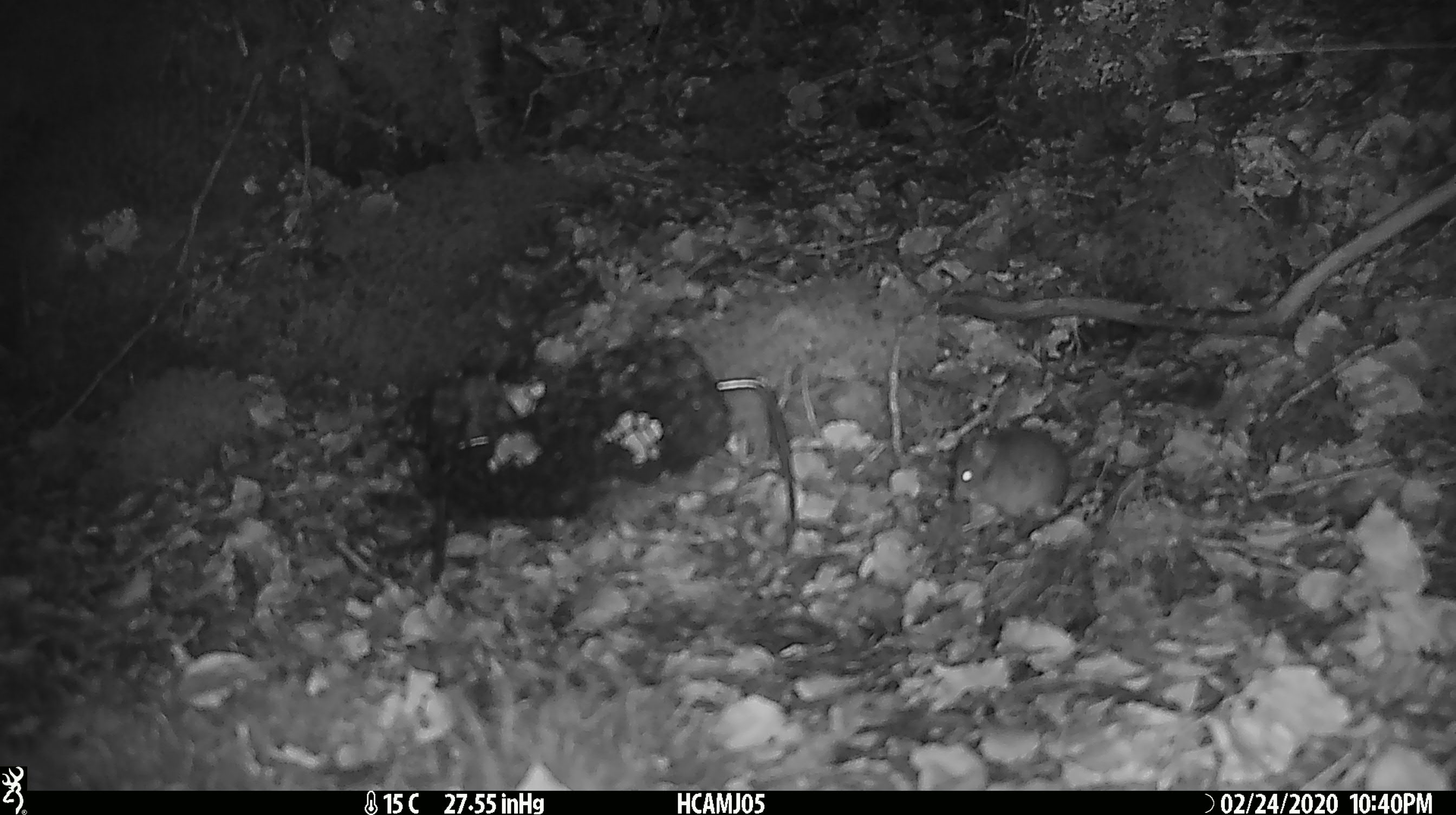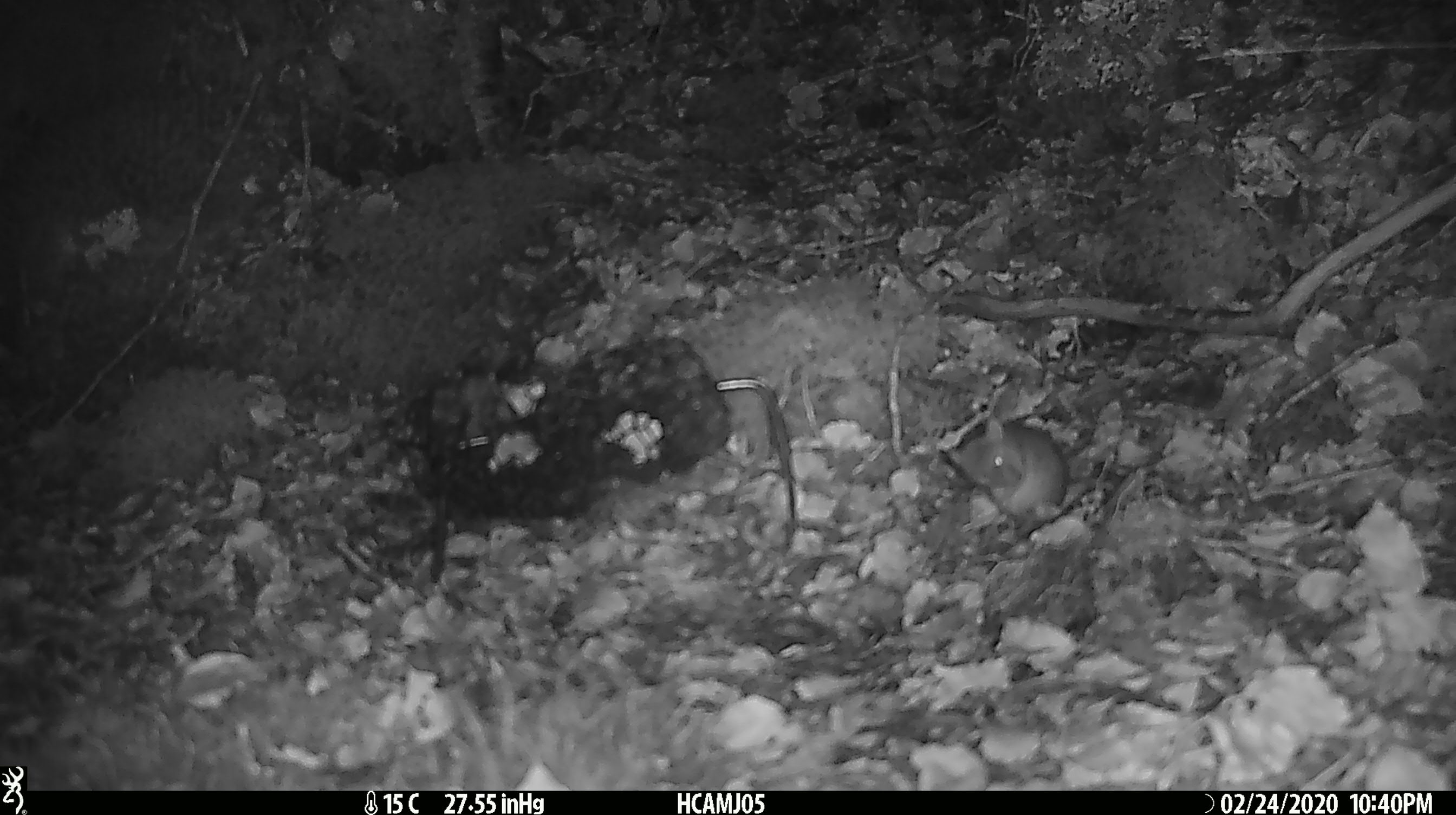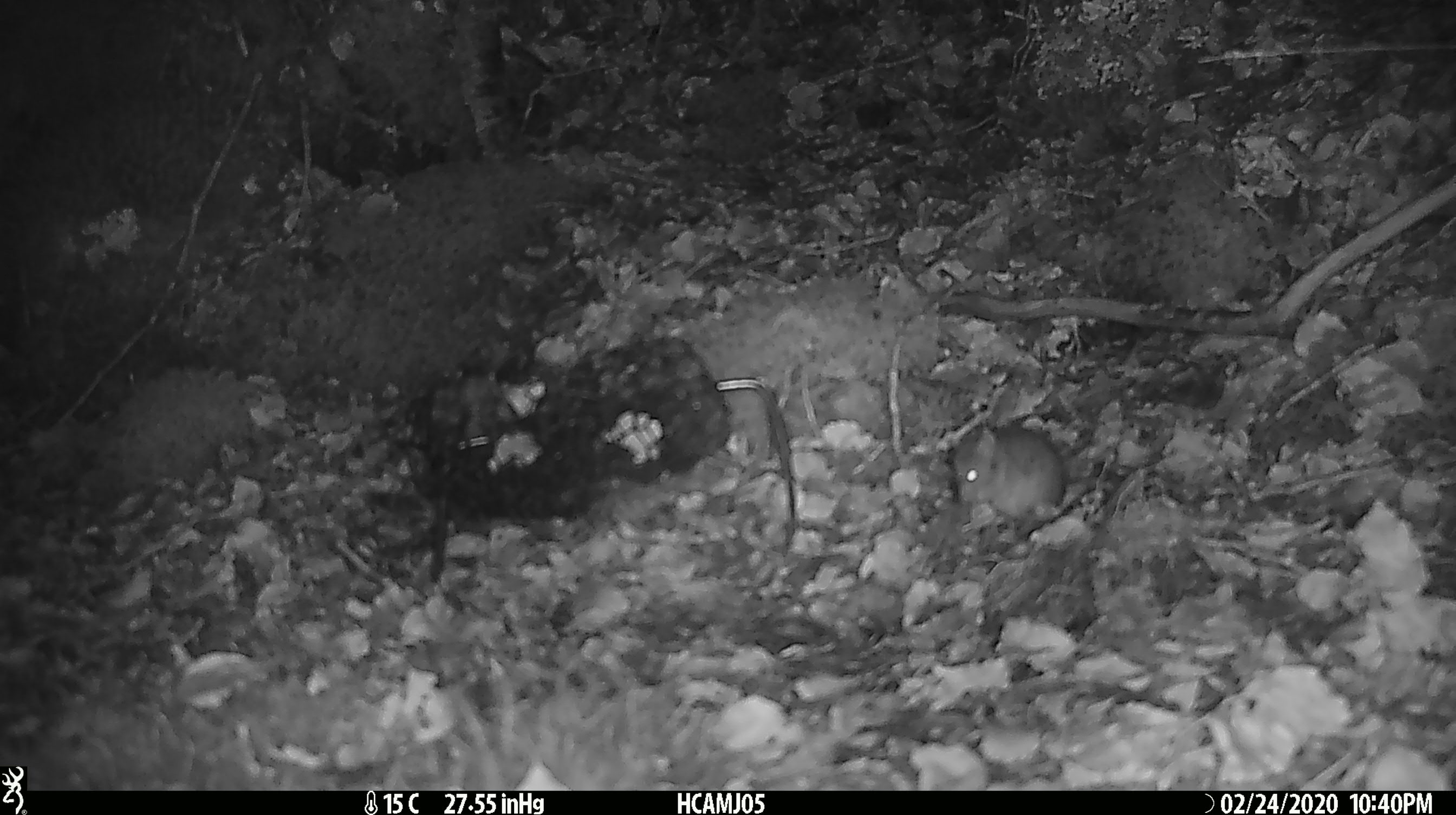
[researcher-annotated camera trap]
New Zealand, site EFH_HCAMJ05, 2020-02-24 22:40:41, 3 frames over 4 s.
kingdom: Animalia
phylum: Chordata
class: Mammalia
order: Rodentia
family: Muridae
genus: Mus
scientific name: Mus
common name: mouse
Mouse (Mus).